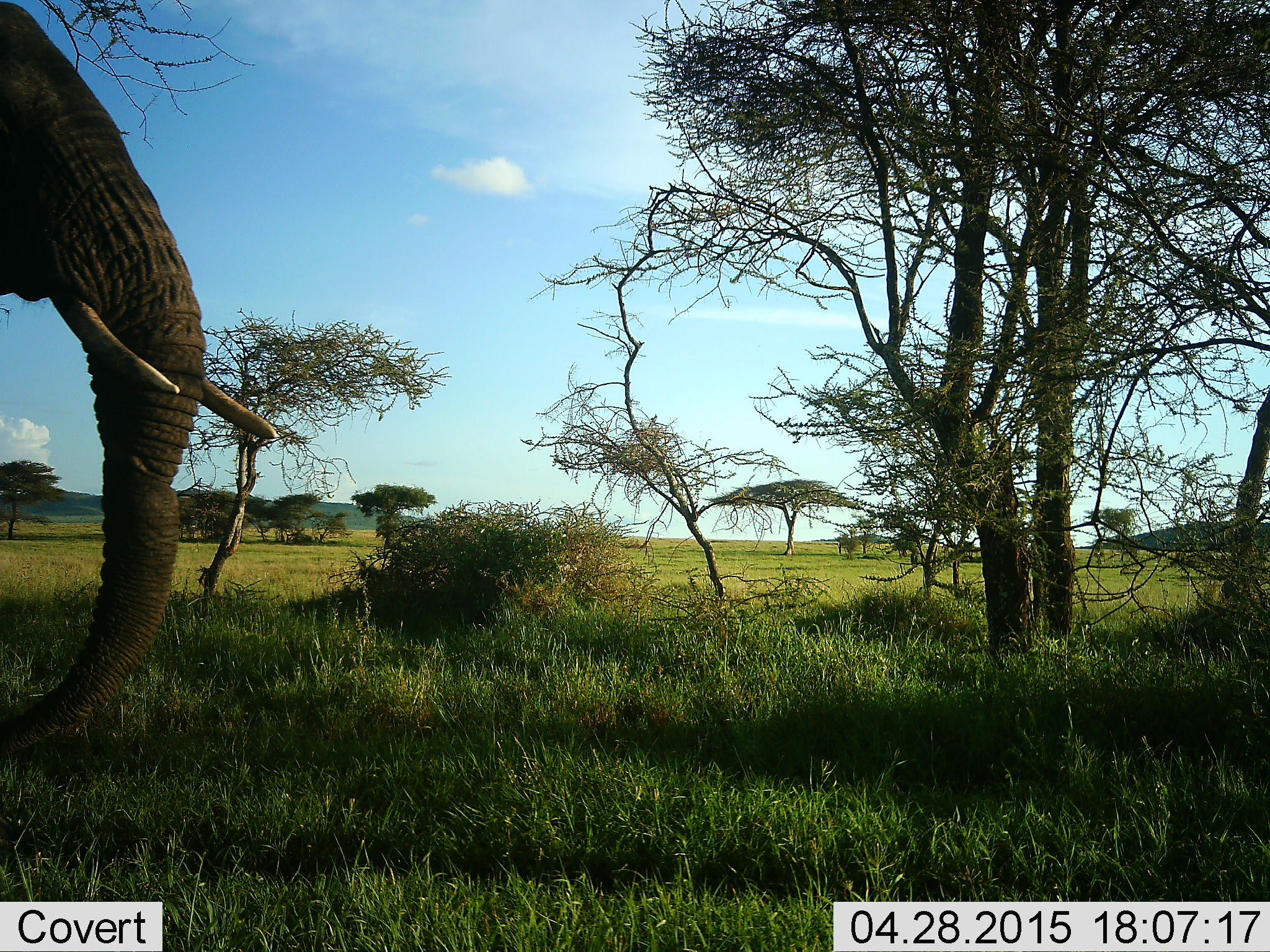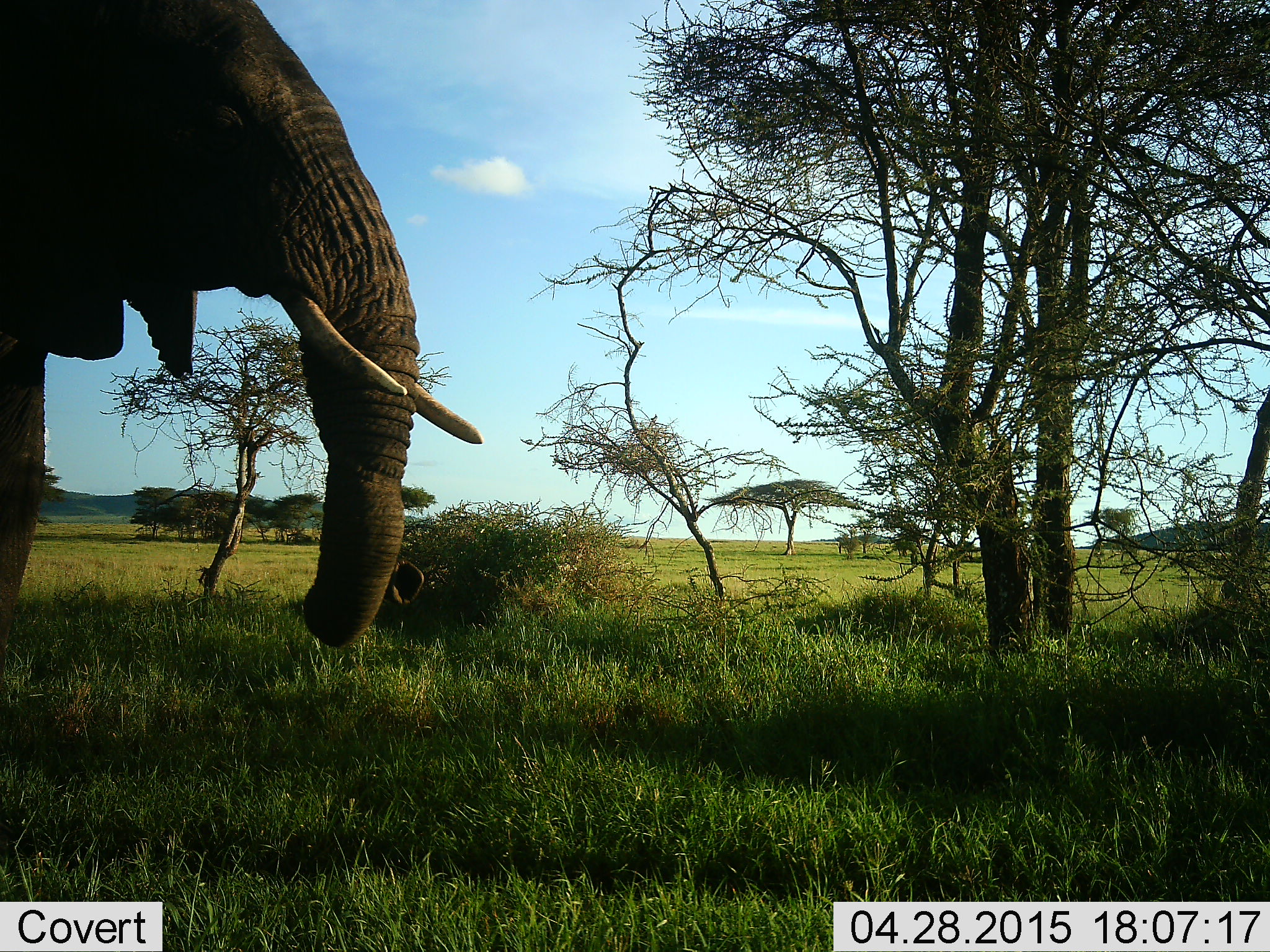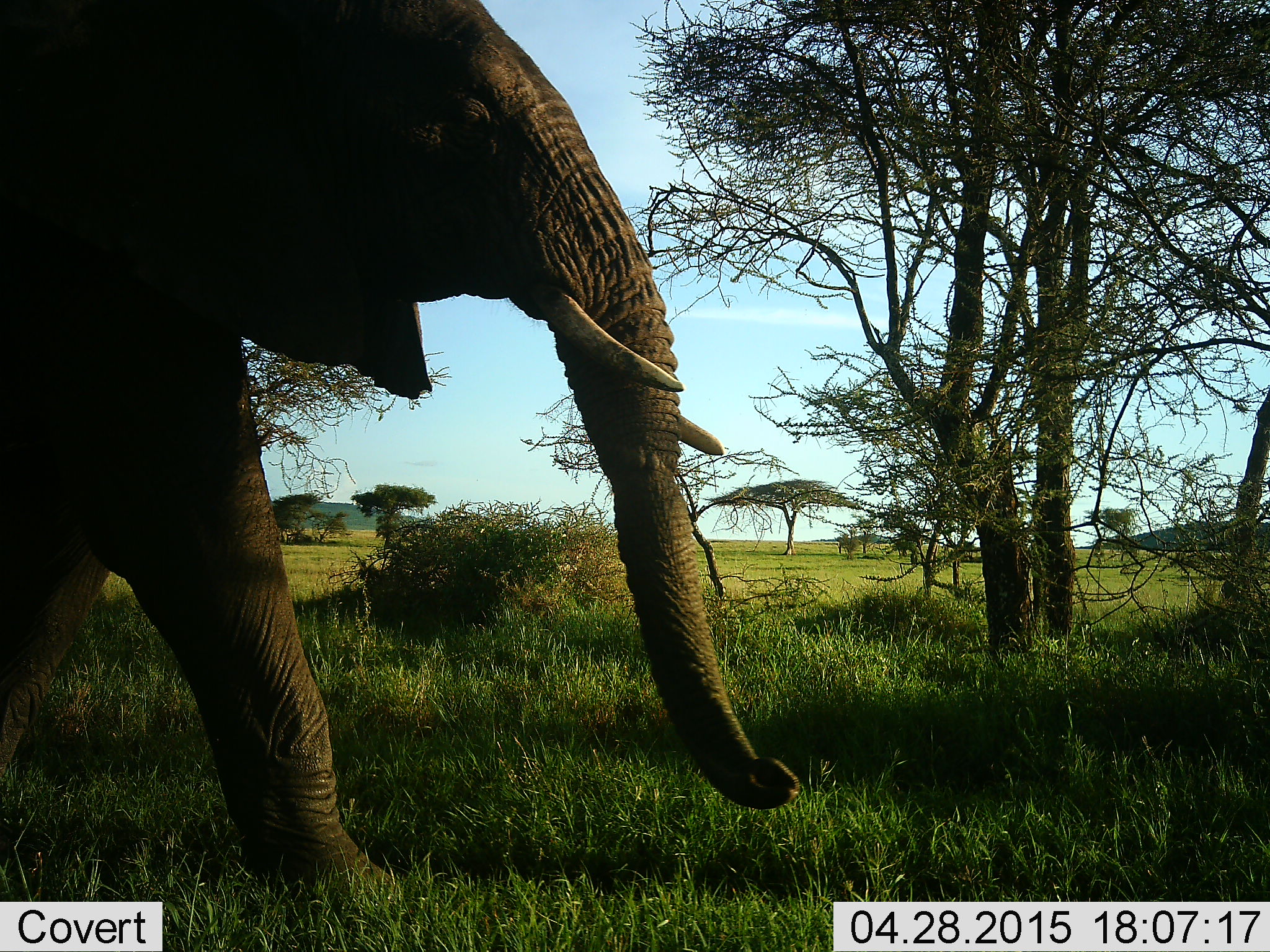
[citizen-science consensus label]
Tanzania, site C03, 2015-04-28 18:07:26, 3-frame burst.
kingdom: Animalia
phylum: Chordata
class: Mammalia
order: Proboscidea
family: Elephantidae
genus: Loxodonta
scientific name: Loxodonta africana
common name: african bush elephant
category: elephant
Elephant (african bush elephant) (Loxodonta africana), count 1. Behavior (volunteer vote fractions): standing 10%, resting 10%, moving 100%, interacting 0%. Young present (vote fraction): 0%. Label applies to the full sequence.